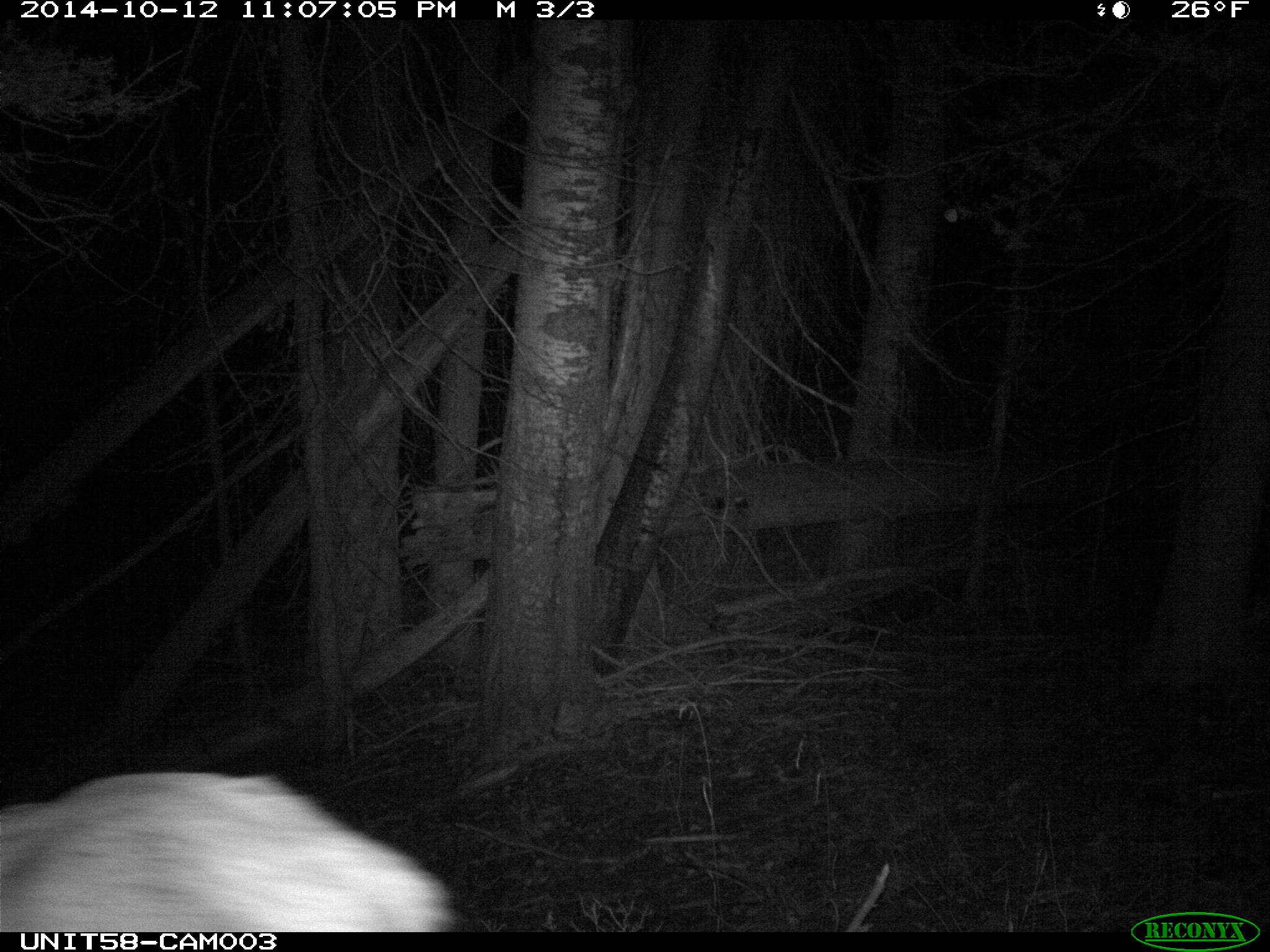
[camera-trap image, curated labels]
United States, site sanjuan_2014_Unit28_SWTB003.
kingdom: Animalia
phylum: Chordata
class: Mammalia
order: Artiodactyla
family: Cervidae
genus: Cervus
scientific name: Cervus elaphus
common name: red deer